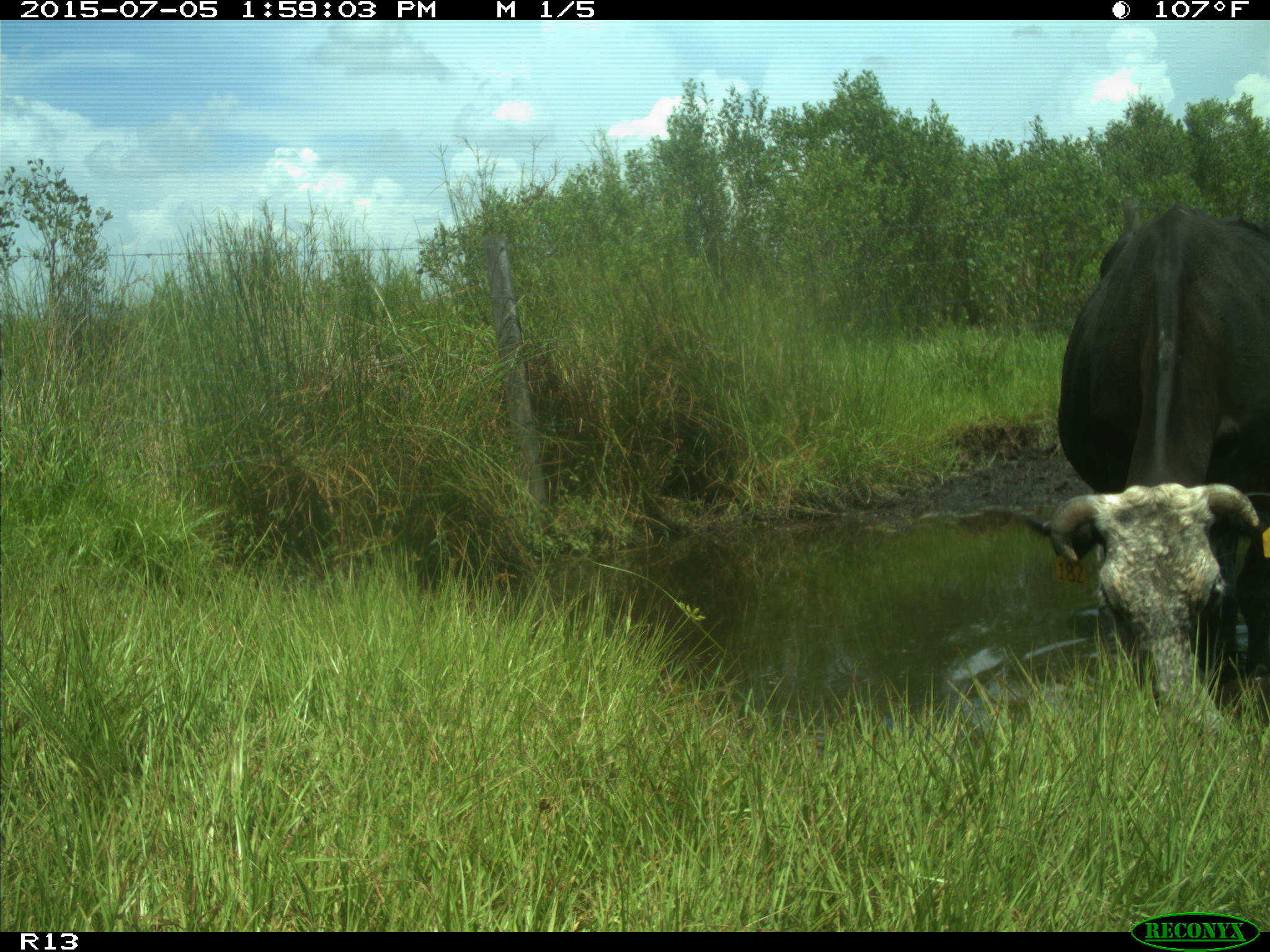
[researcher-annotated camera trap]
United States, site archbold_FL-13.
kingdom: Animalia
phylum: Chordata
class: Mammalia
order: Artiodactyla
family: Bovidae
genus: Bos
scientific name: Bos taurus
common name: domestic cow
Bos taurus (domestic cow).